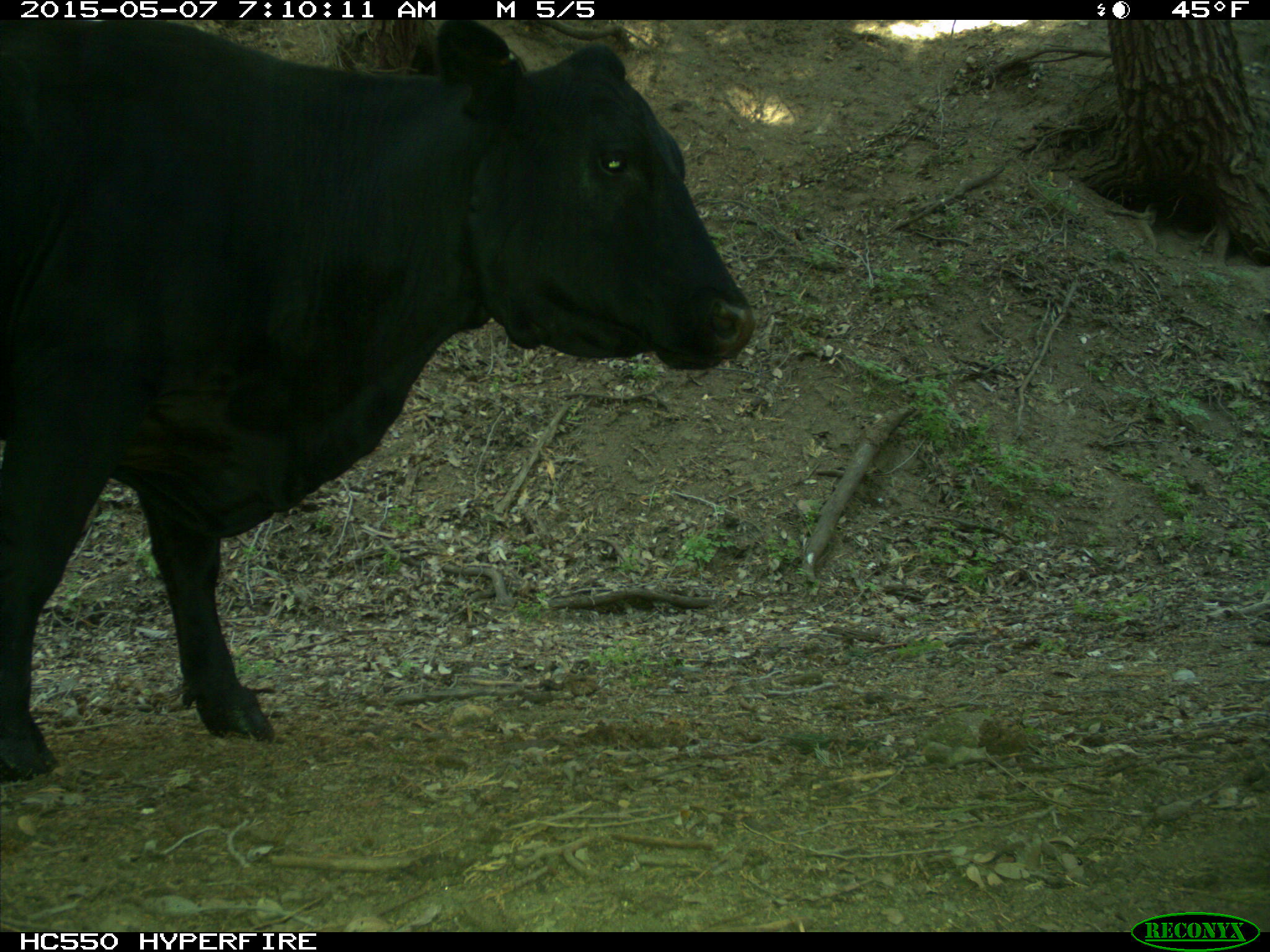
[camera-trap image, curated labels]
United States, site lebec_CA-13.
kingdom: Animalia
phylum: Chordata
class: Mammalia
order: Artiodactyla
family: Bovidae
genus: Bos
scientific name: Bos taurus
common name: domestic cow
Bos taurus (domestic cow).